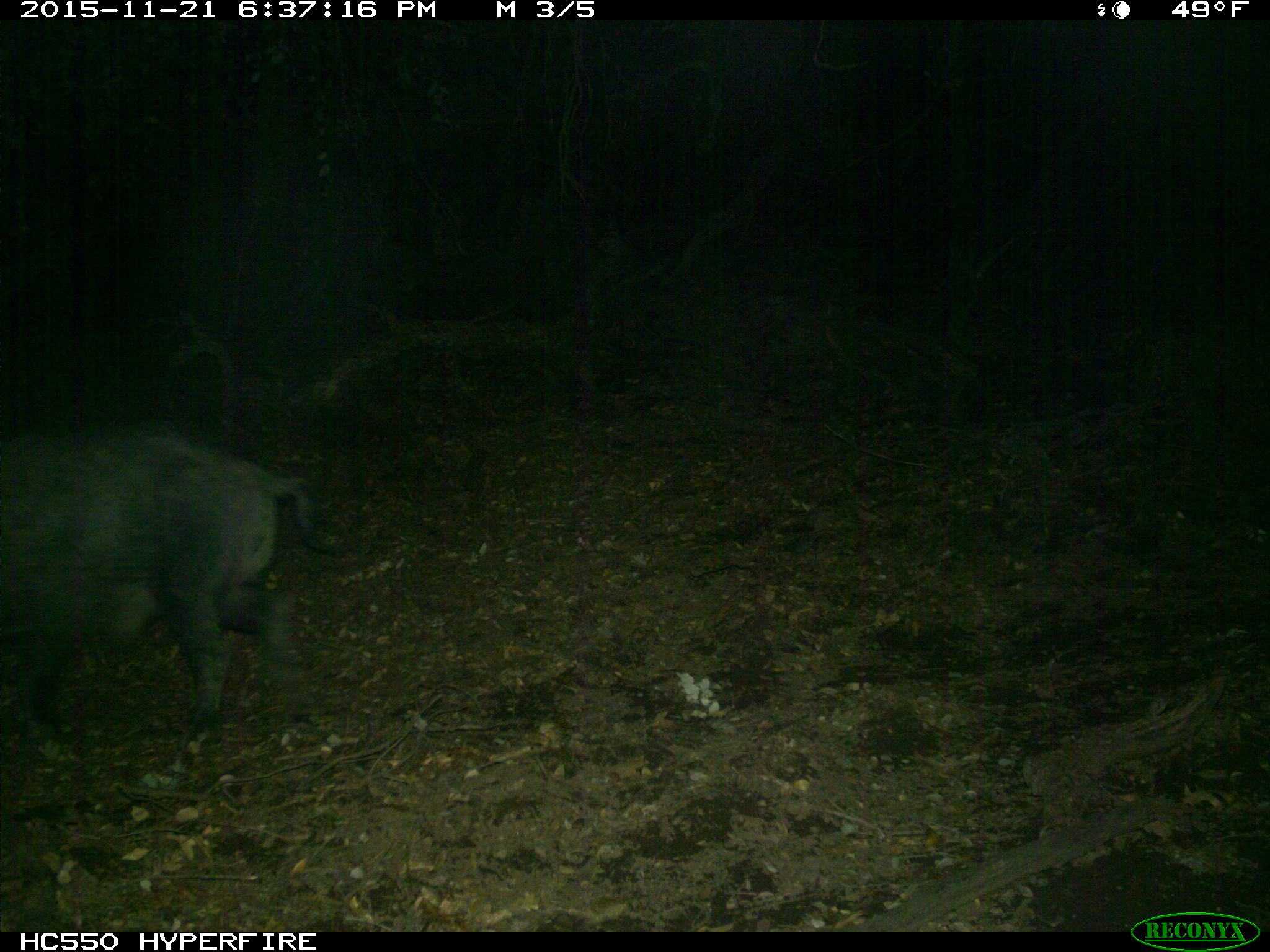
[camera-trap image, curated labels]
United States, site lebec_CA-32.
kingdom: Animalia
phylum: Chordata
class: Mammalia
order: Artiodactyla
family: Suidae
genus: Sus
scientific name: Sus scrofa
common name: wild boar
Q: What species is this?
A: Sus scrofa (wild boar).